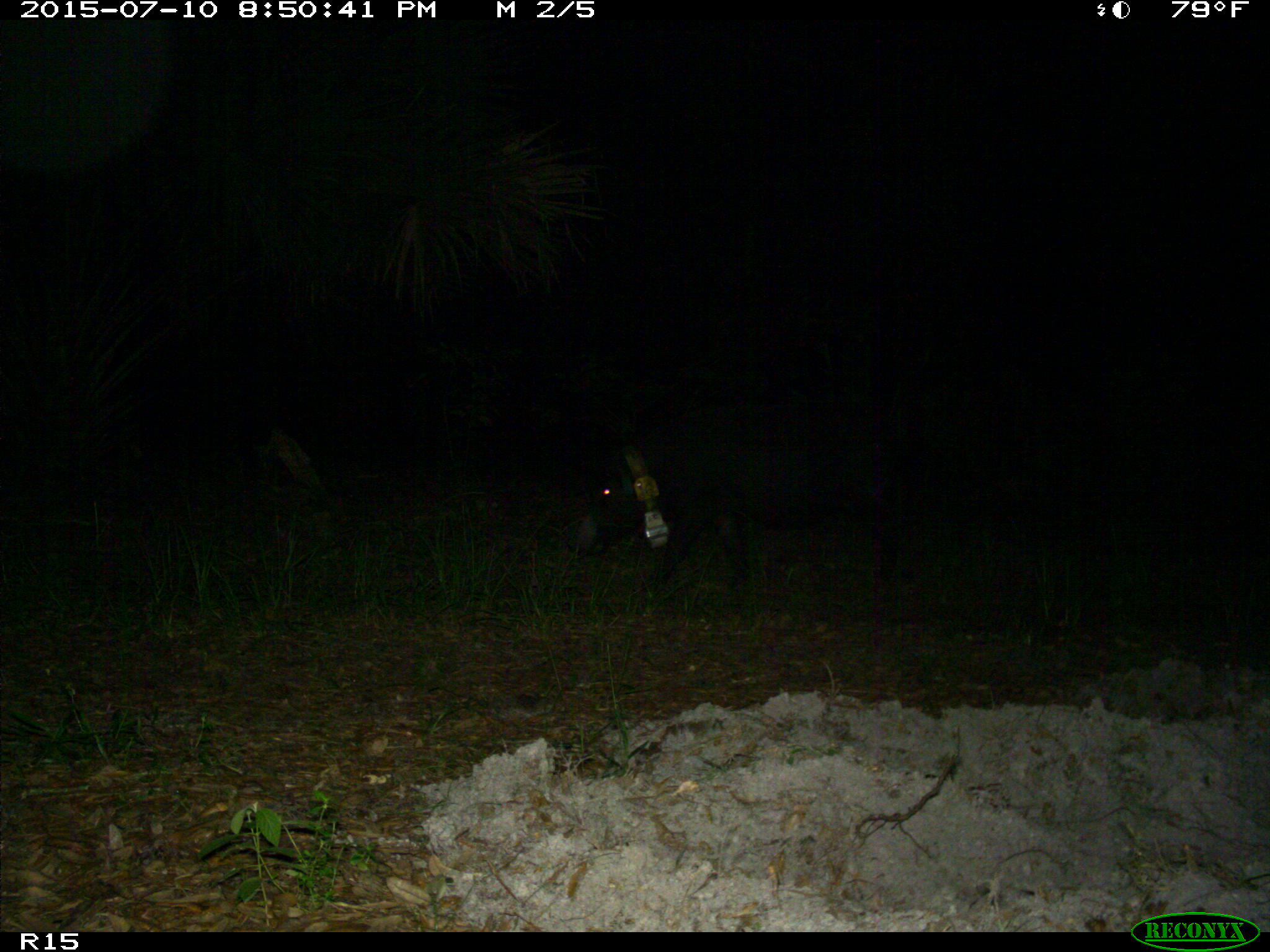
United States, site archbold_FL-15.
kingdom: Animalia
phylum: Chordata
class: Mammalia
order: Artiodactyla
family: Suidae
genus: Sus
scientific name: Sus scrofa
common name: wild boar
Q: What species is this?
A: Sus scrofa (wild boar).